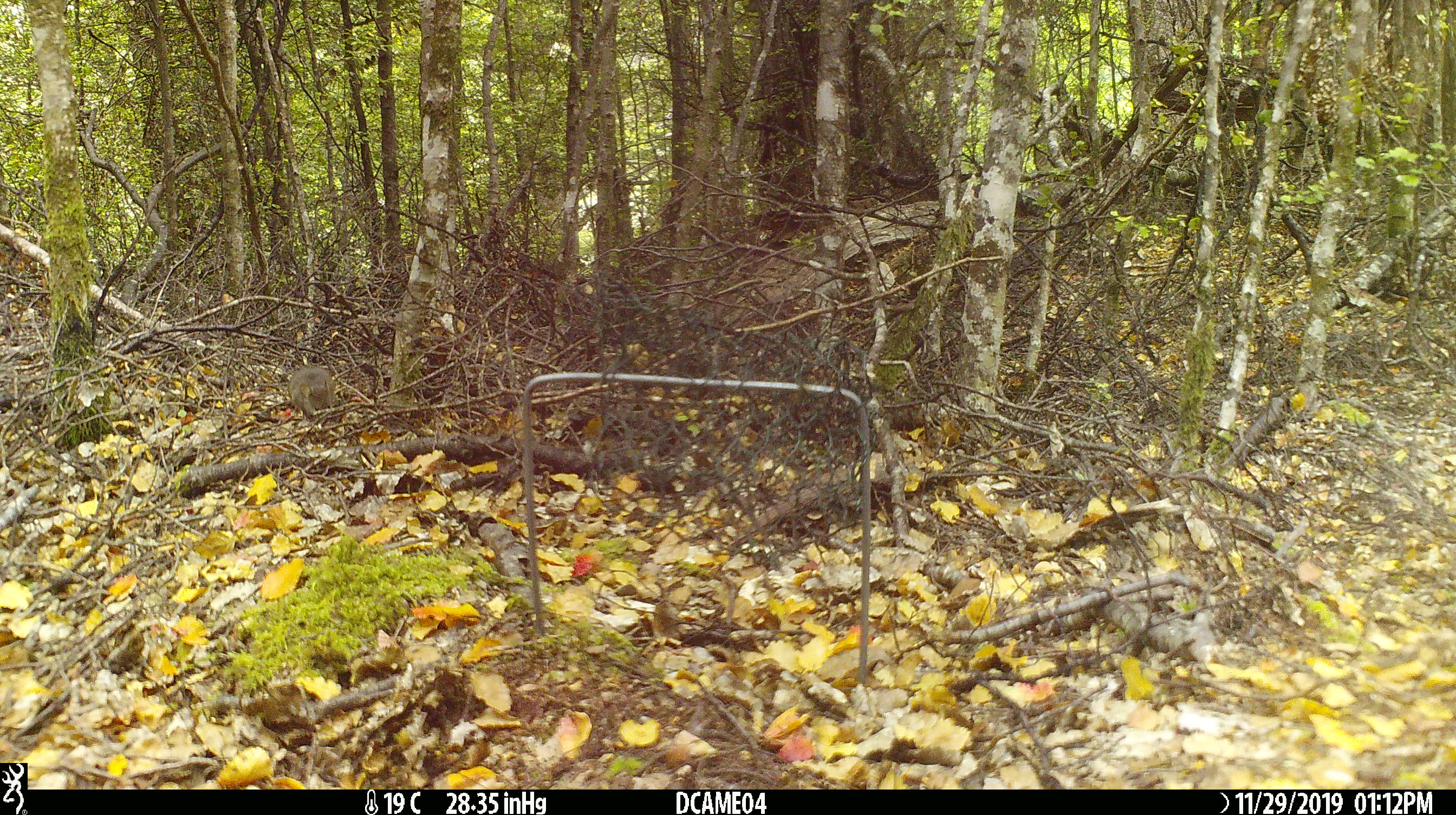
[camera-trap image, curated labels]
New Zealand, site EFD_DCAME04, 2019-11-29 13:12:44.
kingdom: Animalia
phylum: Chordata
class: Mammalia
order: Rodentia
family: Muridae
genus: Mus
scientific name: Mus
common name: mouse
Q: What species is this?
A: Mouse (Mus).